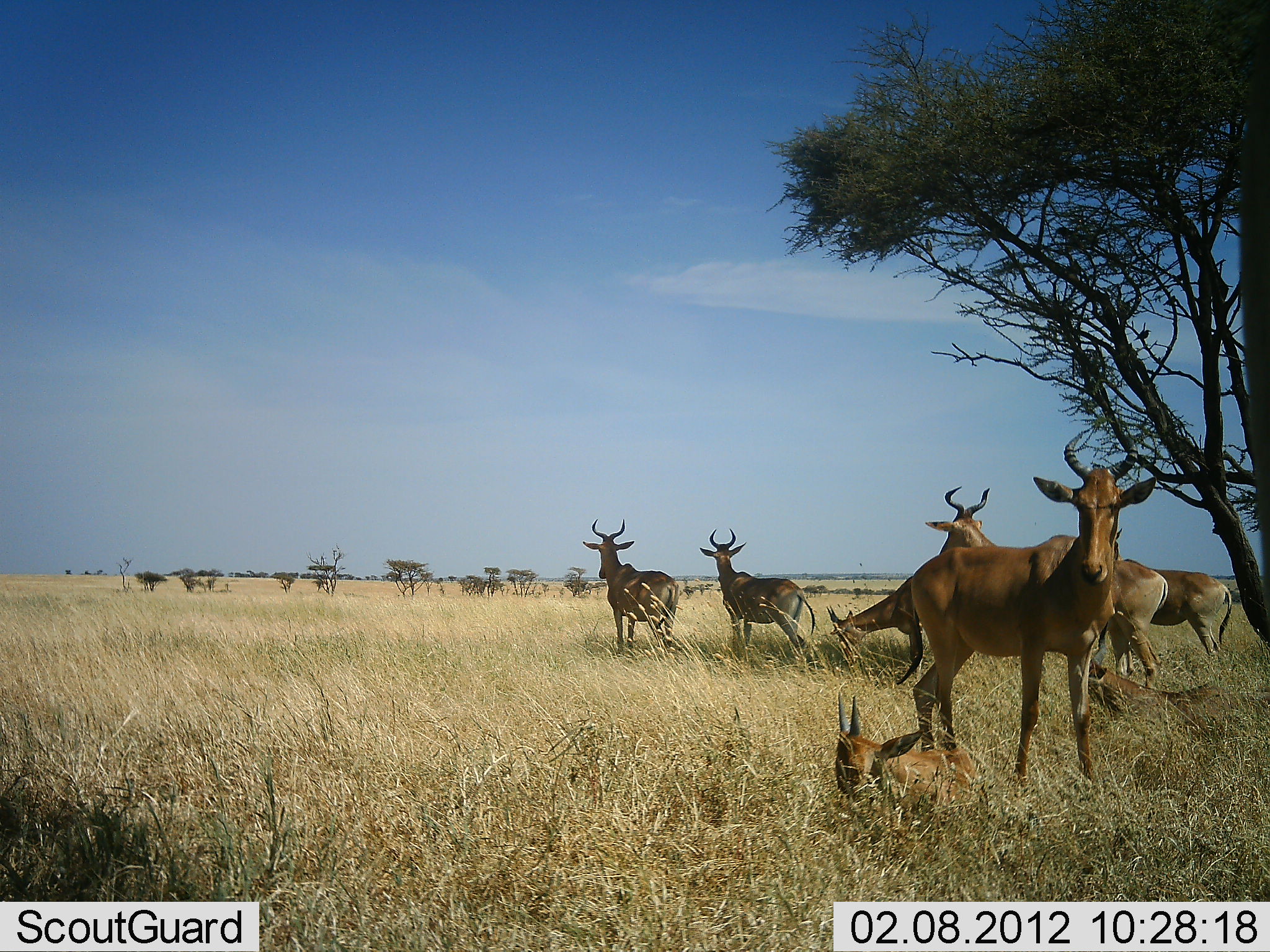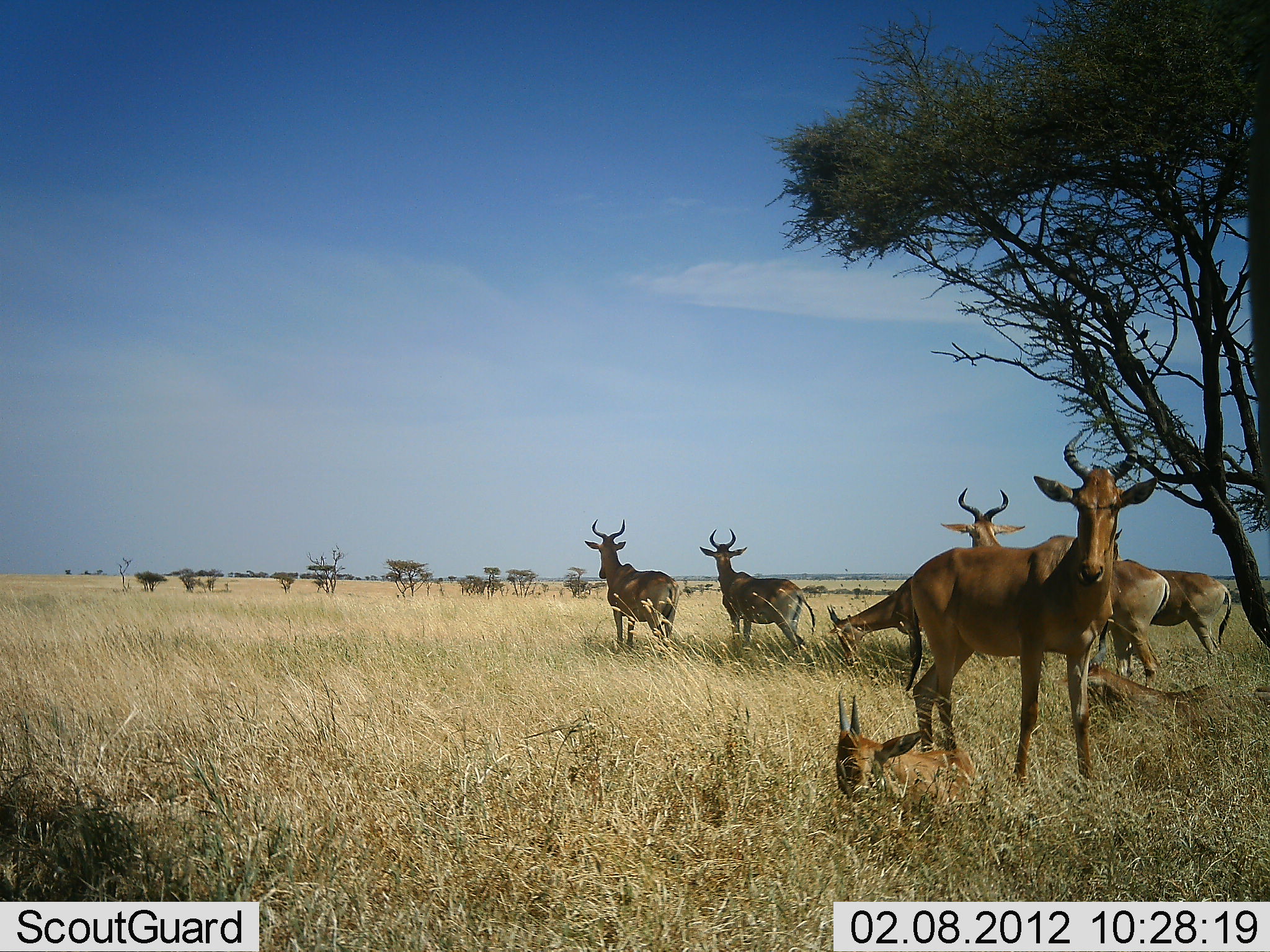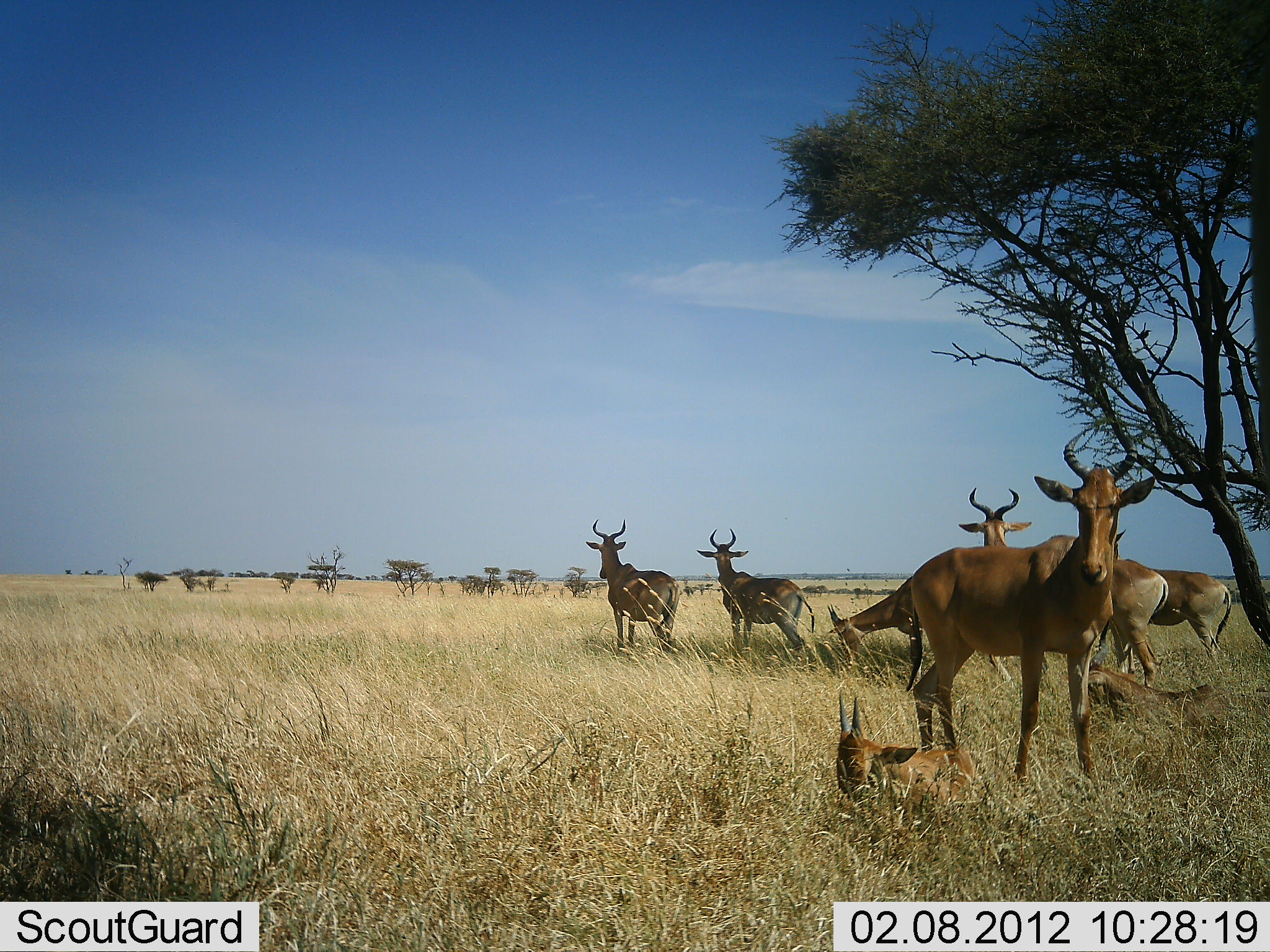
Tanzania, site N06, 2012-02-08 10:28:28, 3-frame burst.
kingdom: Animalia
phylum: Chordata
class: Mammalia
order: Artiodactyla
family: Bovidae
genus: Alcelaphus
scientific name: Alcelaphus buselaphus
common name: hartebeest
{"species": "hartebeest (Alcelaphus buselaphus)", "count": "7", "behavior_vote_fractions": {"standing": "87%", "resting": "84%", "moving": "10%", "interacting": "0%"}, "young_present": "55%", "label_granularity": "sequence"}